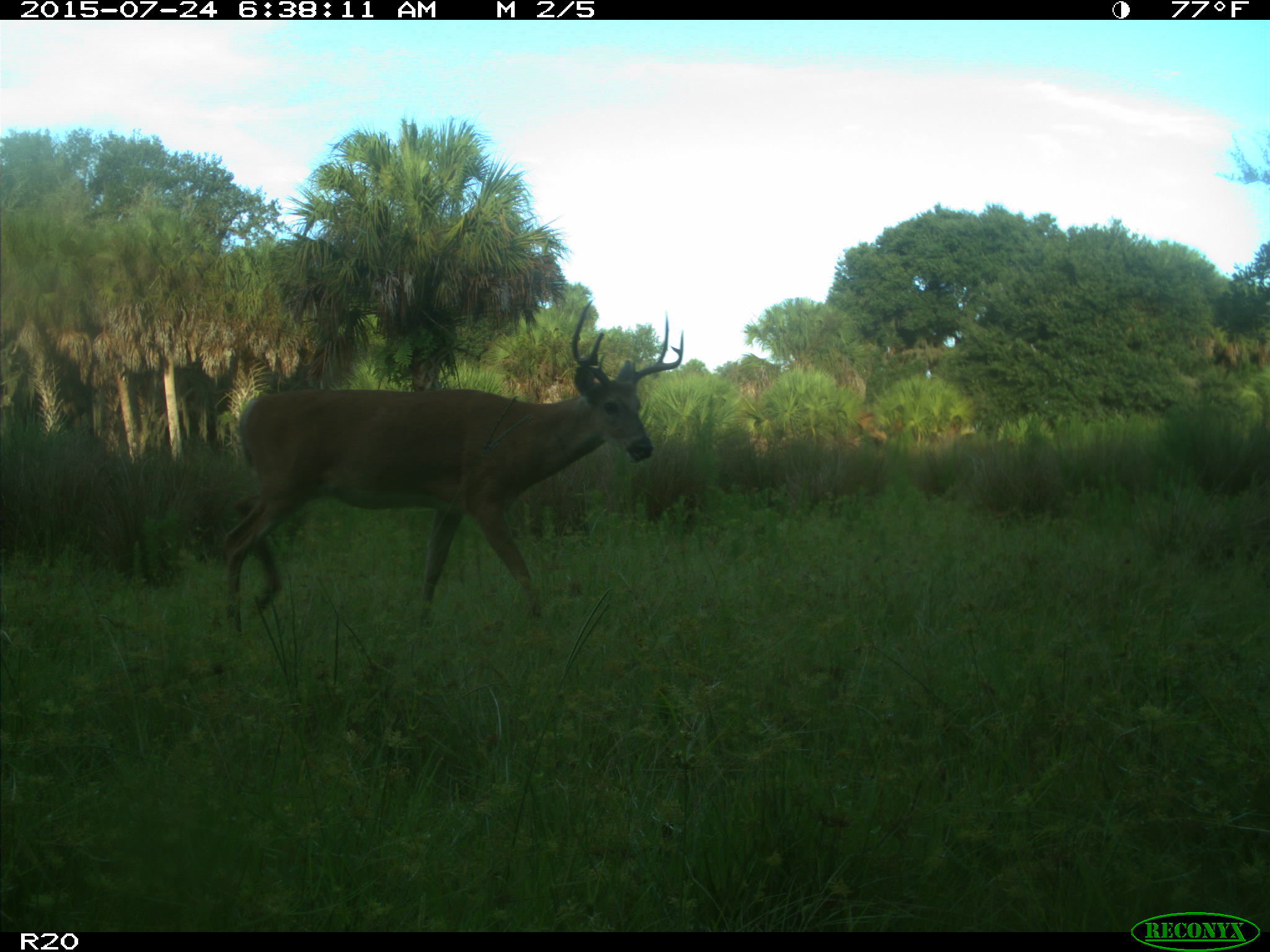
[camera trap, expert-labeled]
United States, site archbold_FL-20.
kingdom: Animalia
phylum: Chordata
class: Mammalia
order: Artiodactyla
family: Cervidae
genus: Odocoileus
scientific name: Odocoileus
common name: deer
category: unidentified deer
Unidentified deer (deer) (Odocoileus).